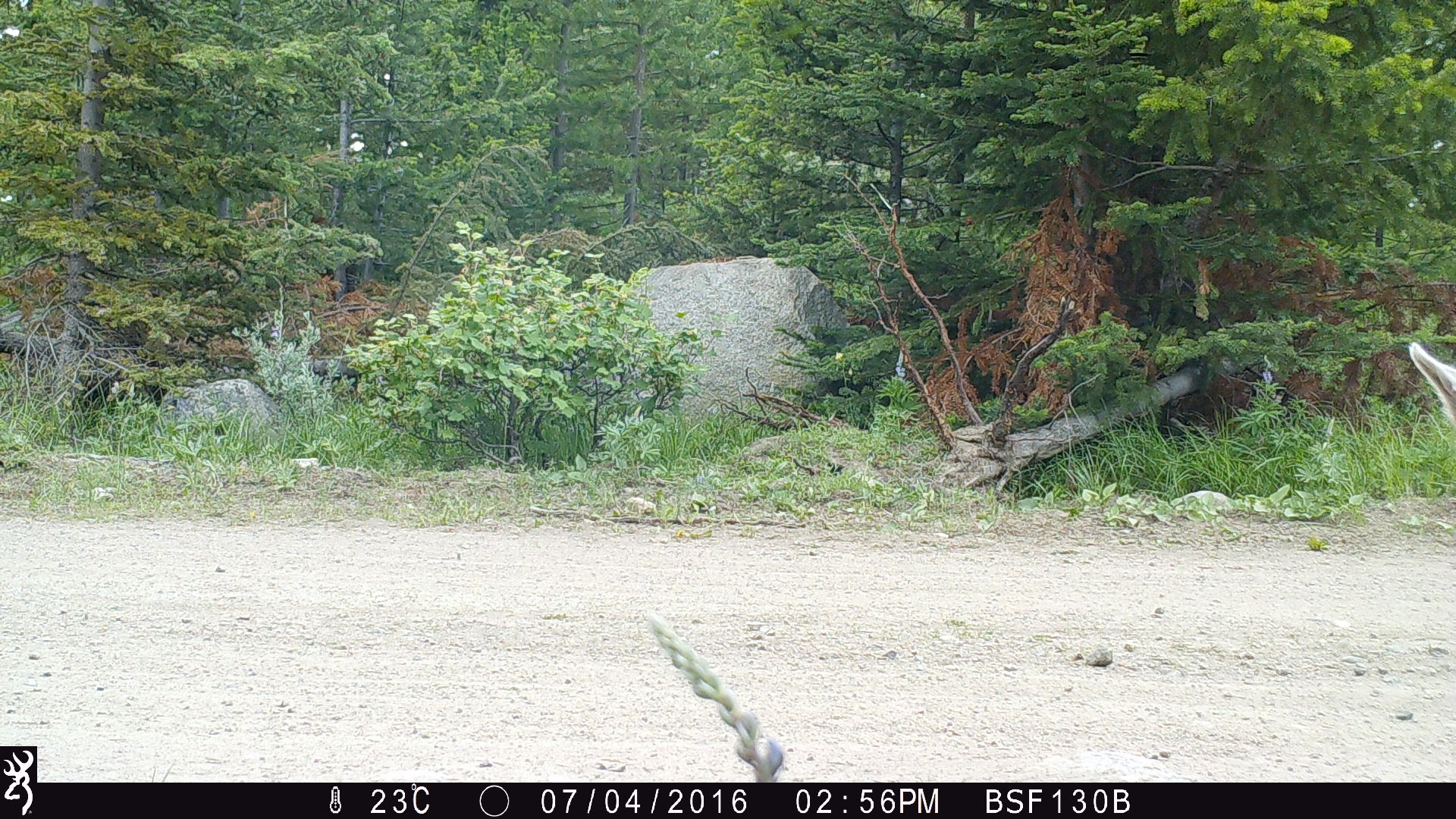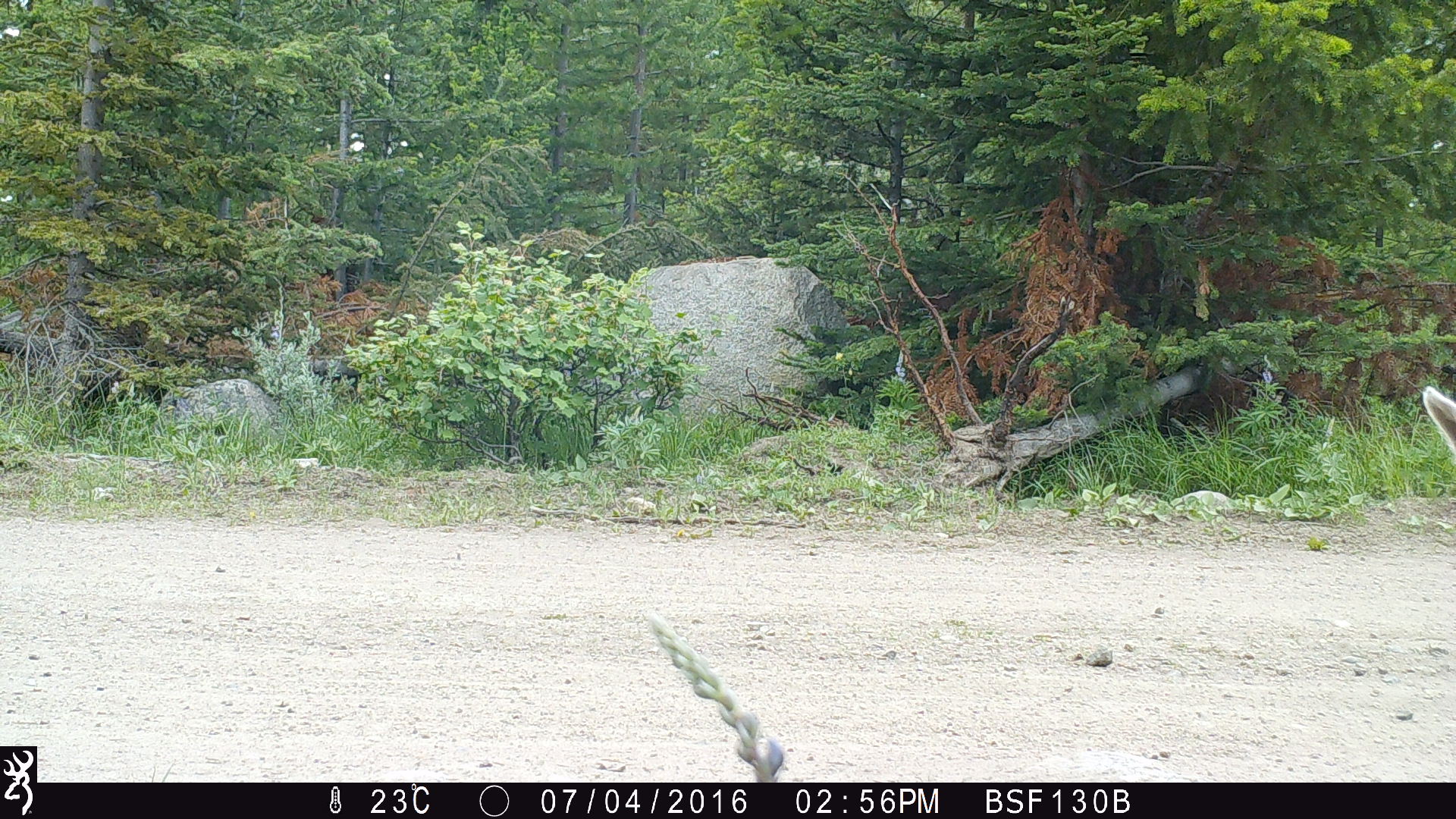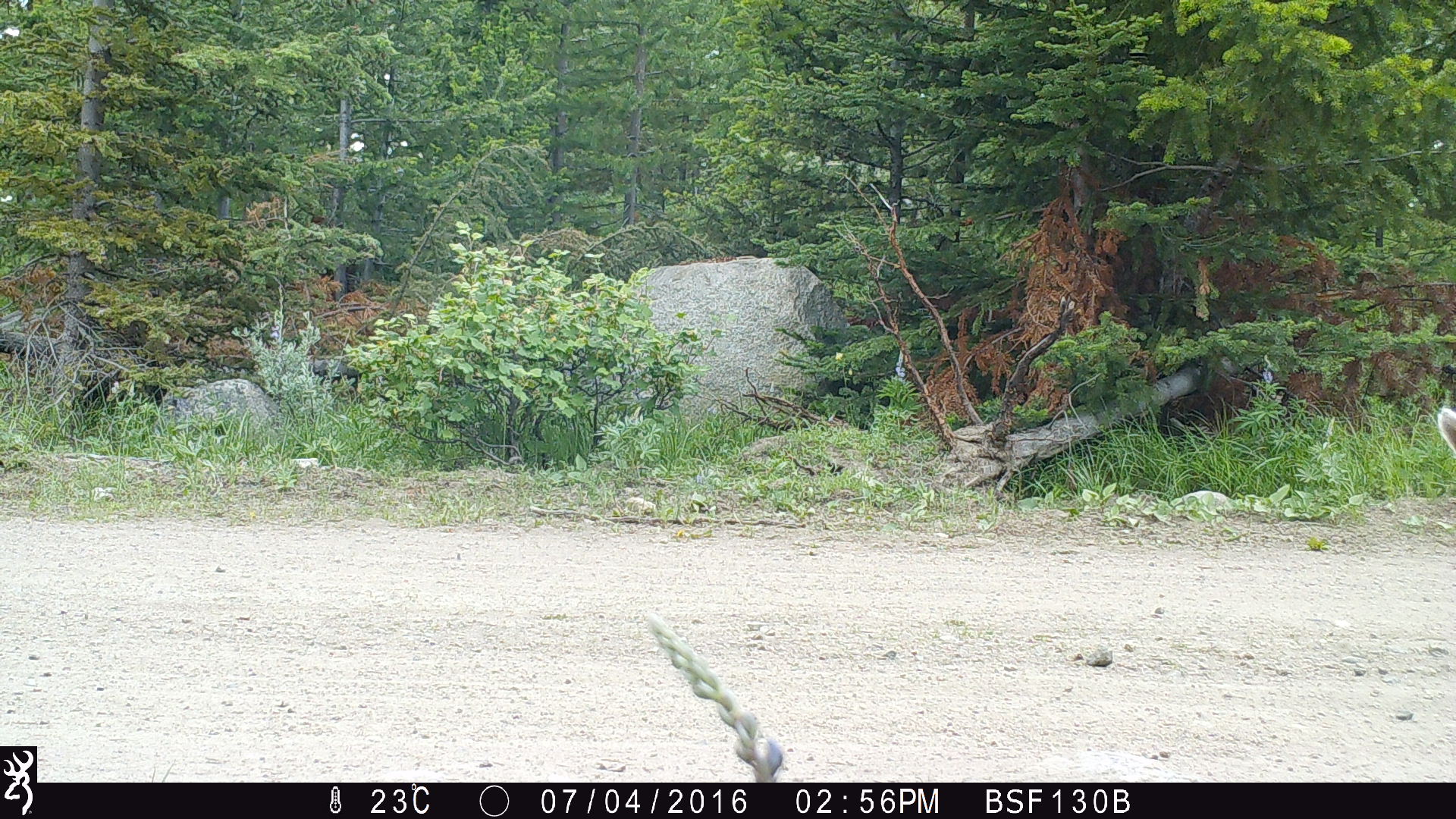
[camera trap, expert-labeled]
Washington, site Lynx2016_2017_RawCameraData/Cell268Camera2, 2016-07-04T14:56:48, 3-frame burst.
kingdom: Animalia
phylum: Chordata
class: Mammalia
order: Artiodactyla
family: Bovidae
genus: Bos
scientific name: Bos taurus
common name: domestic cattle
Domestic cattle (Bos taurus). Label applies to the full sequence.